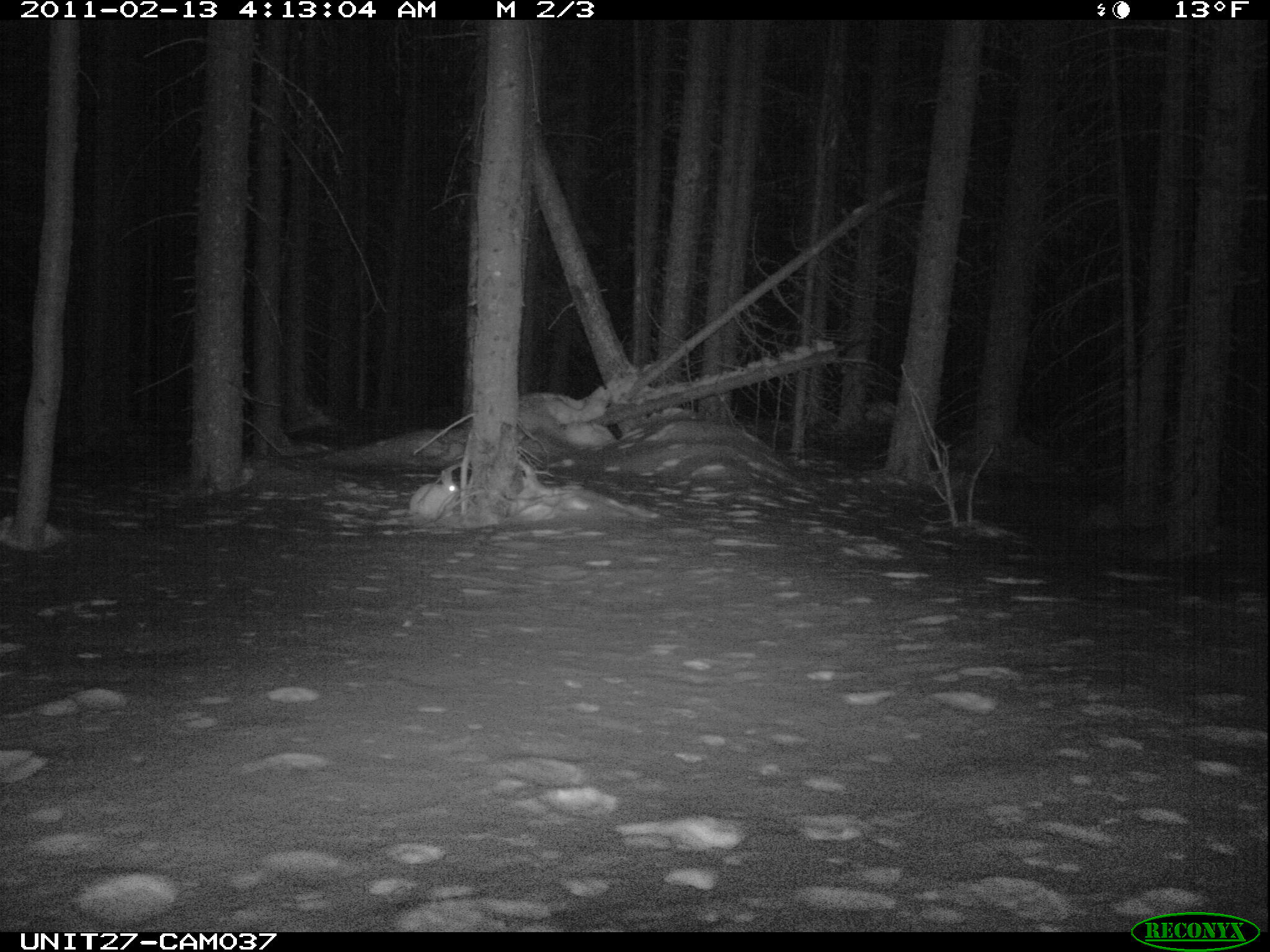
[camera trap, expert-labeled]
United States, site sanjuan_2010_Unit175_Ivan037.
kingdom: Animalia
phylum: Chordata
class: Mammalia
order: Lagomorpha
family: Leporidae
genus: Lepus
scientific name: Lepus americanus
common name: snowshoe hare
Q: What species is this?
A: Lepus americanus (snowshoe hare).